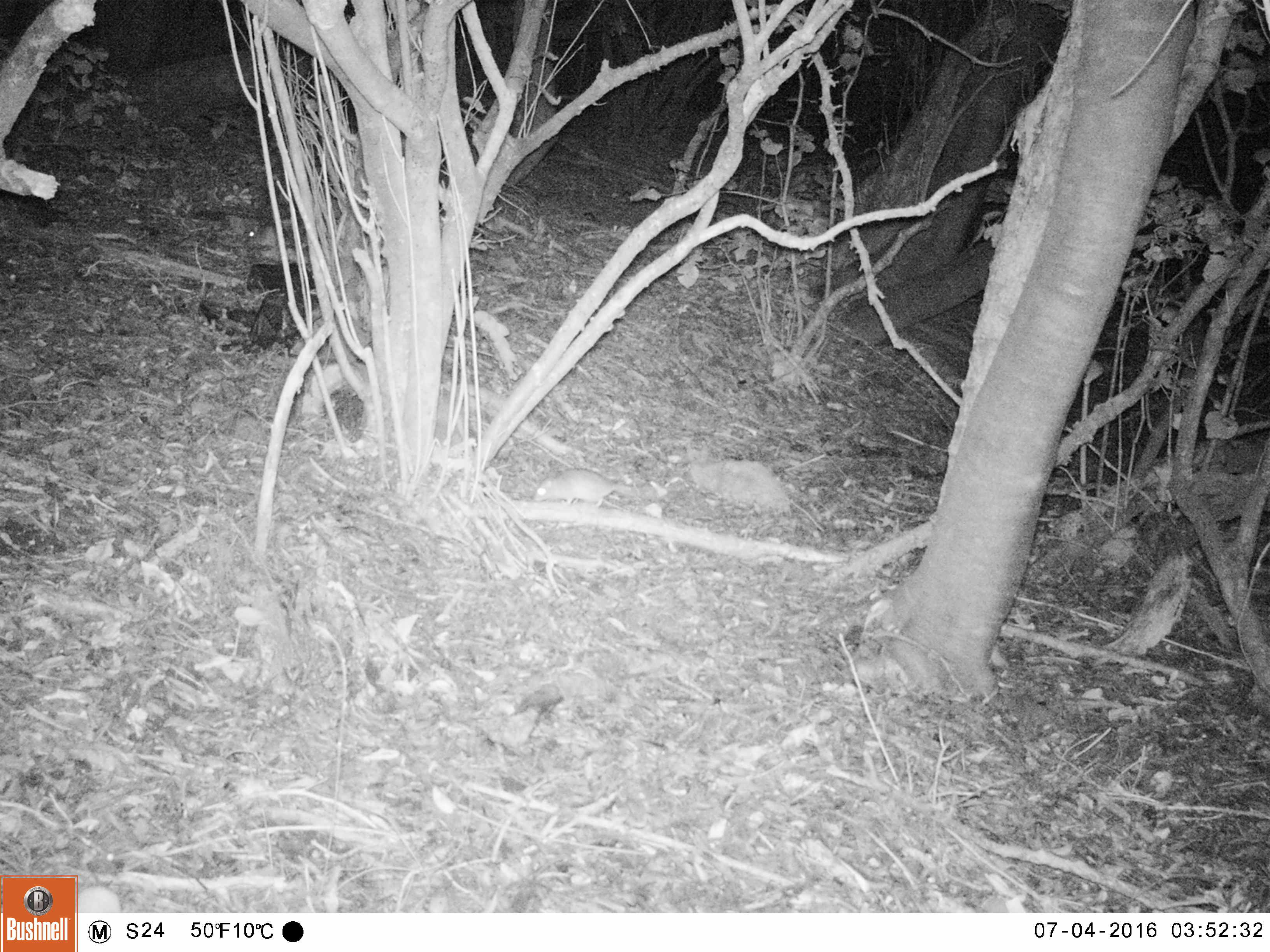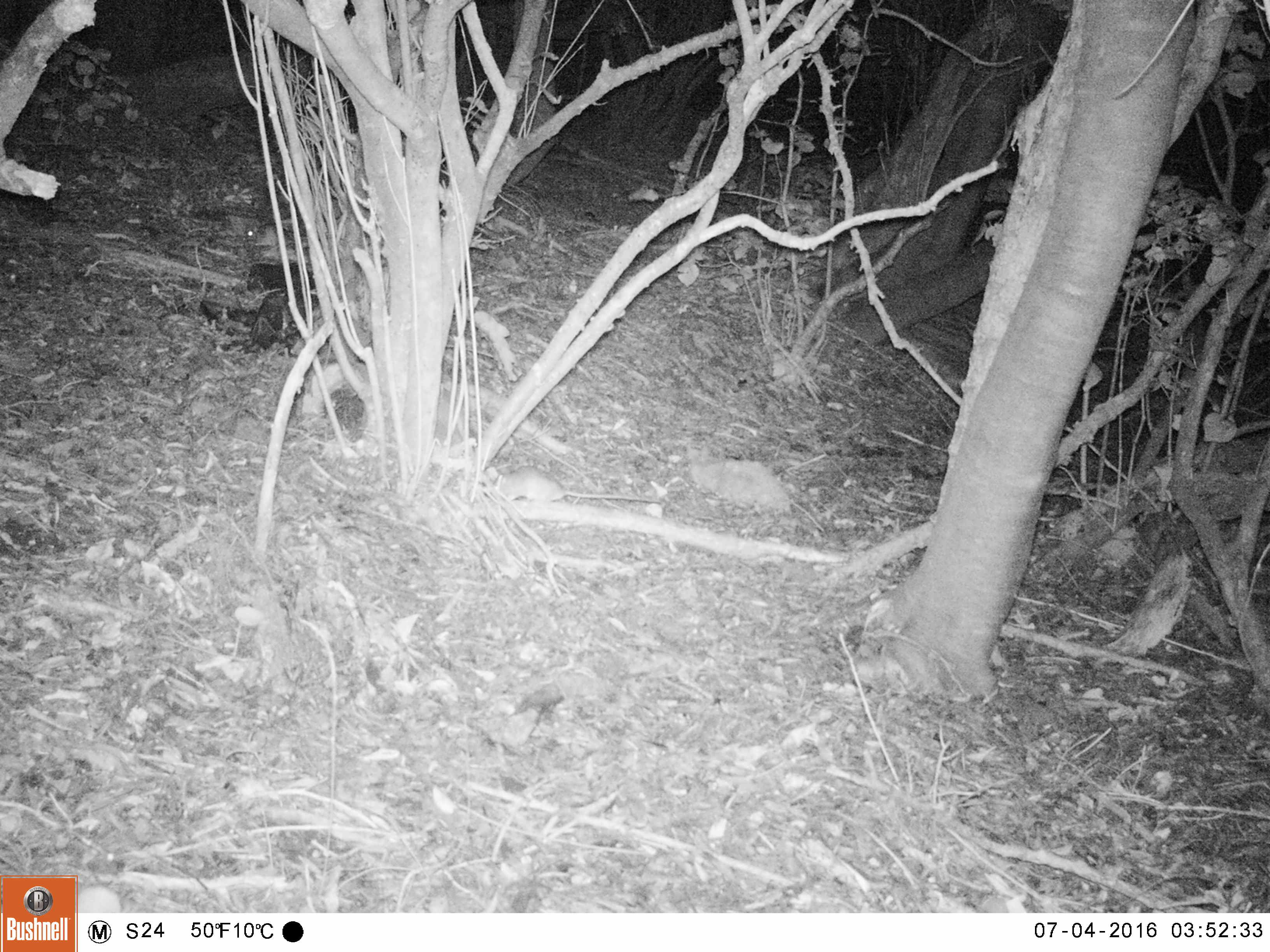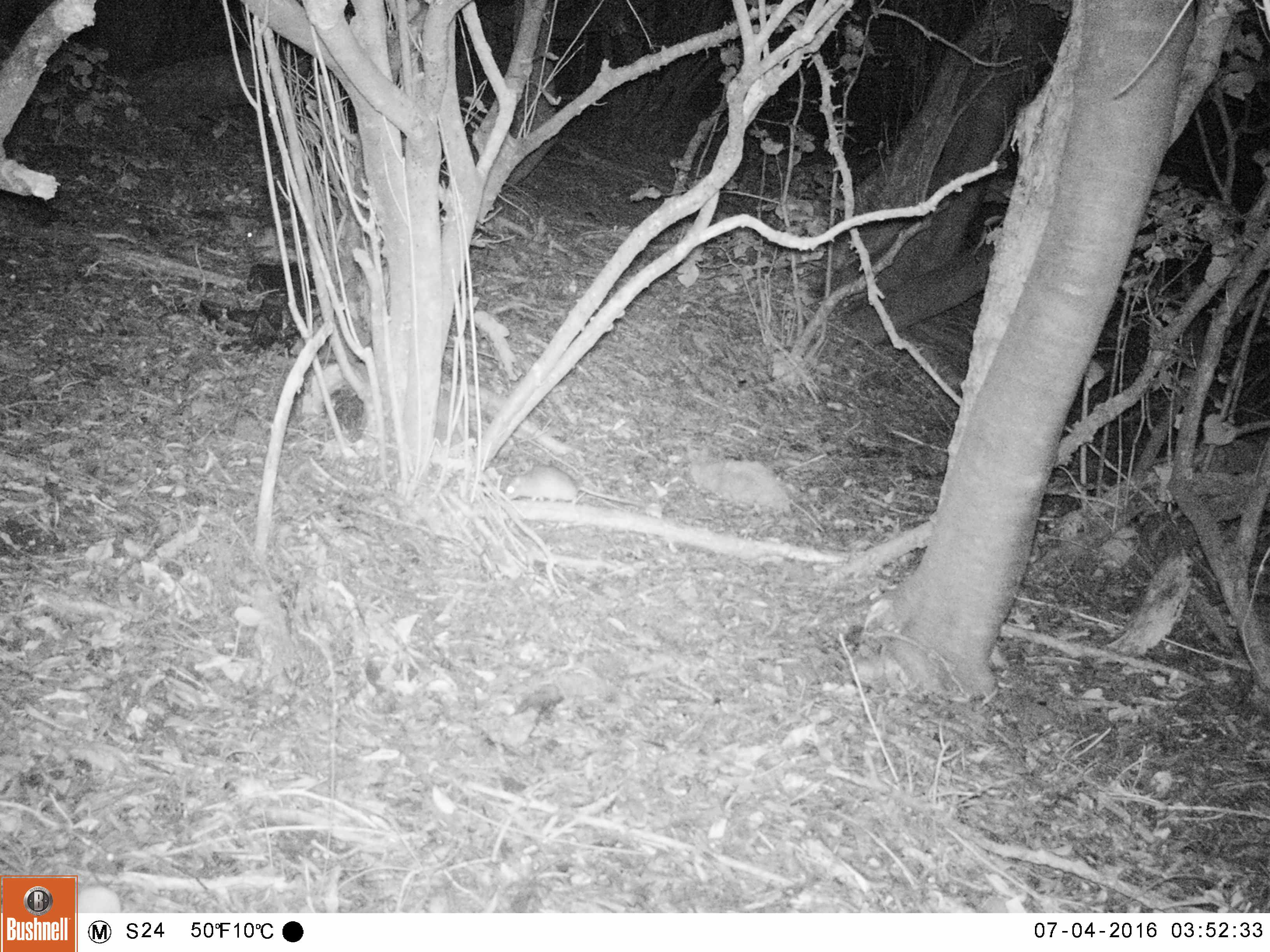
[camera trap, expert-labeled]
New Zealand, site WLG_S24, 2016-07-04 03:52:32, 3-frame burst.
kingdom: Animalia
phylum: Chordata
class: Mammalia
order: Rodentia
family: Muridae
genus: Rattus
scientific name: Rattus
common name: rat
Rat (Rattus).